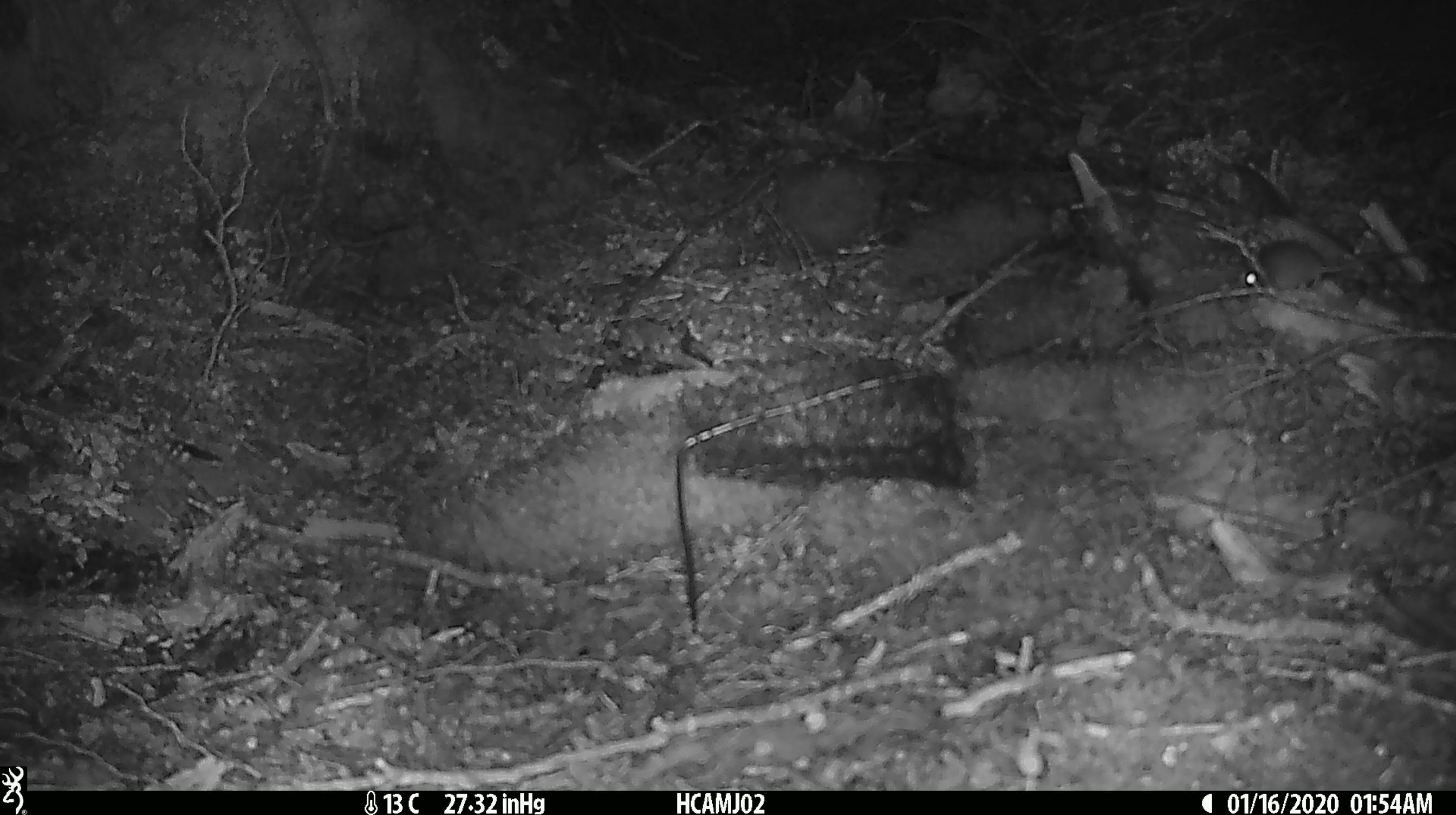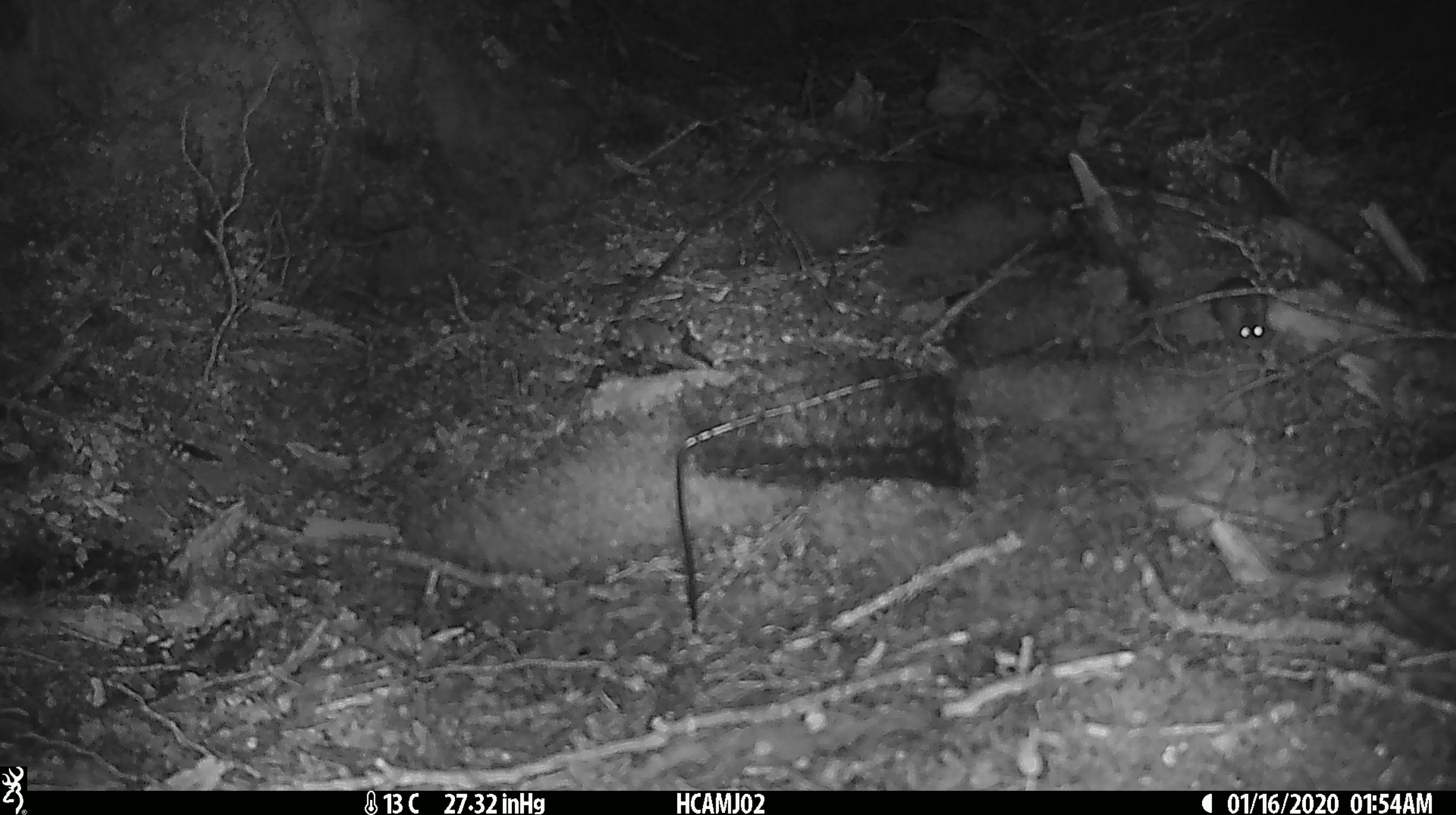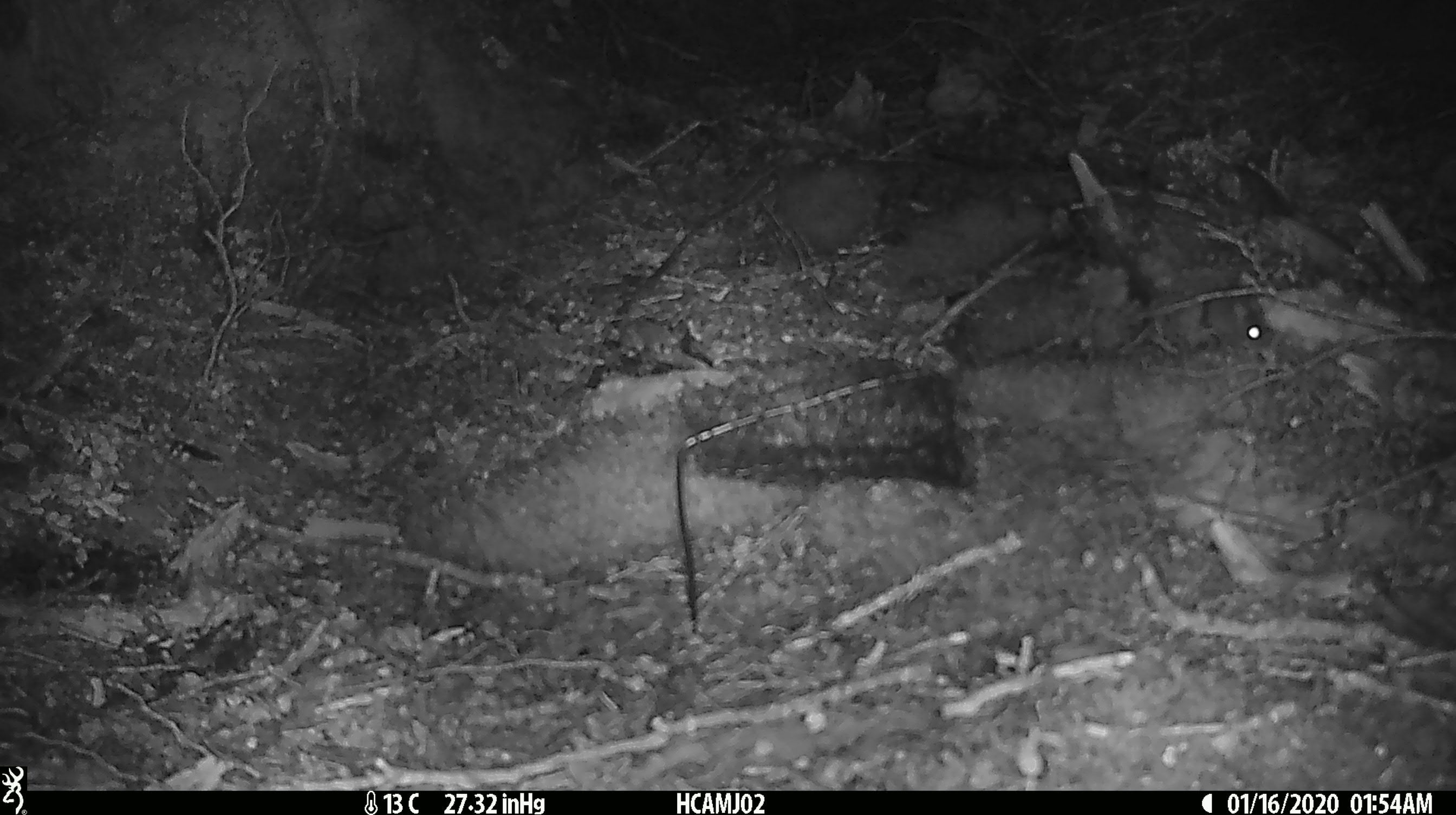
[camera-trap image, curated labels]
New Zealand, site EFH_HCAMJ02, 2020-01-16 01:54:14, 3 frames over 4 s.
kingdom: Animalia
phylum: Chordata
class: Mammalia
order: Rodentia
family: Muridae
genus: Mus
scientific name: Mus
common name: mouse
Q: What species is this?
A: Mouse (Mus).